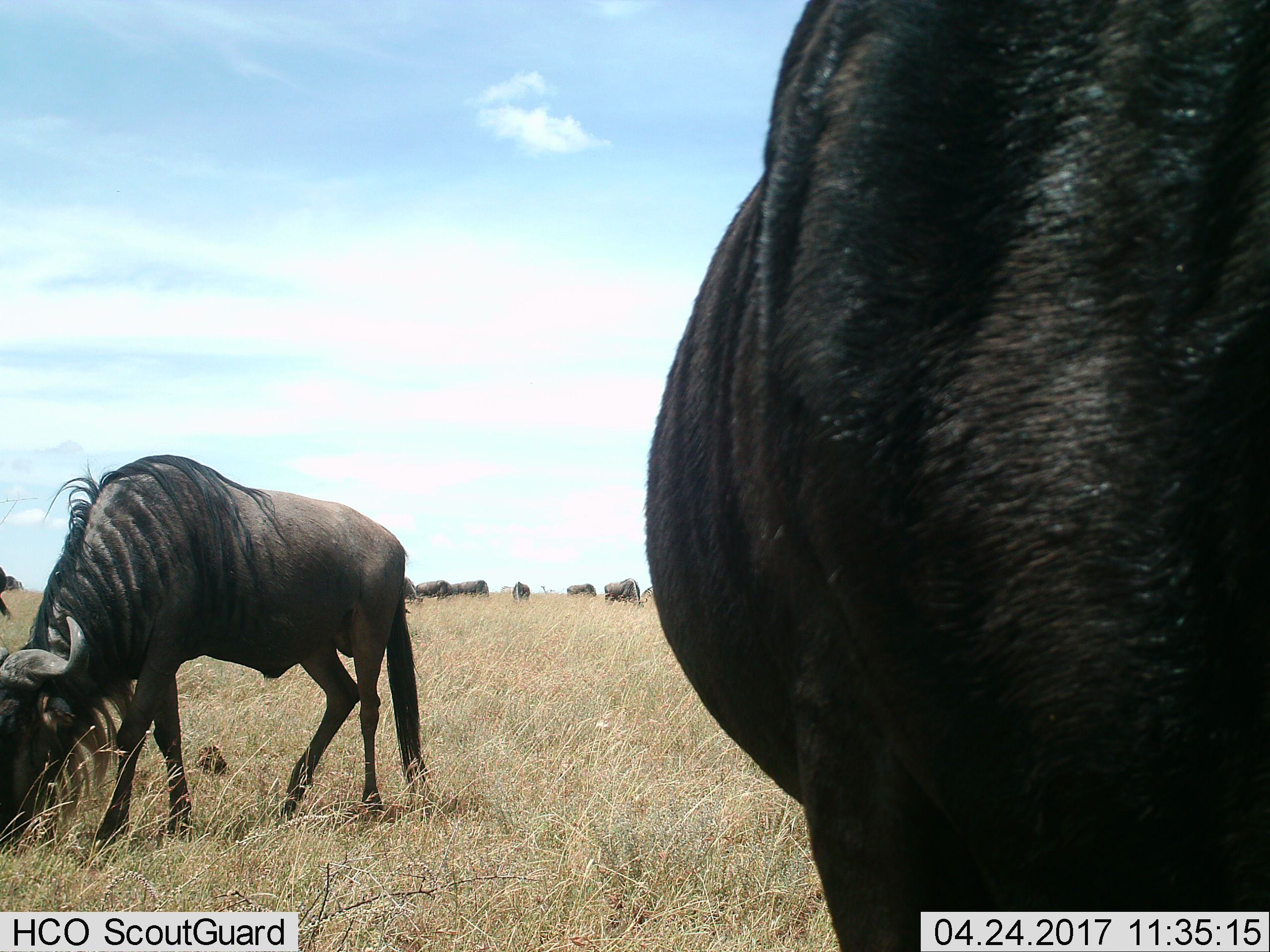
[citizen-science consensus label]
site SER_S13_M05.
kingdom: Animalia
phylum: Chordata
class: Mammalia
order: Artiodactyla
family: Bovidae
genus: Connochaetes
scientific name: Connochaetes taurinus taurinus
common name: blue wildebeest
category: wildebeestblue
Wildebeestblue (blue wildebeest) (Connochaetes taurinus taurinus), count 10. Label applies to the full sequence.